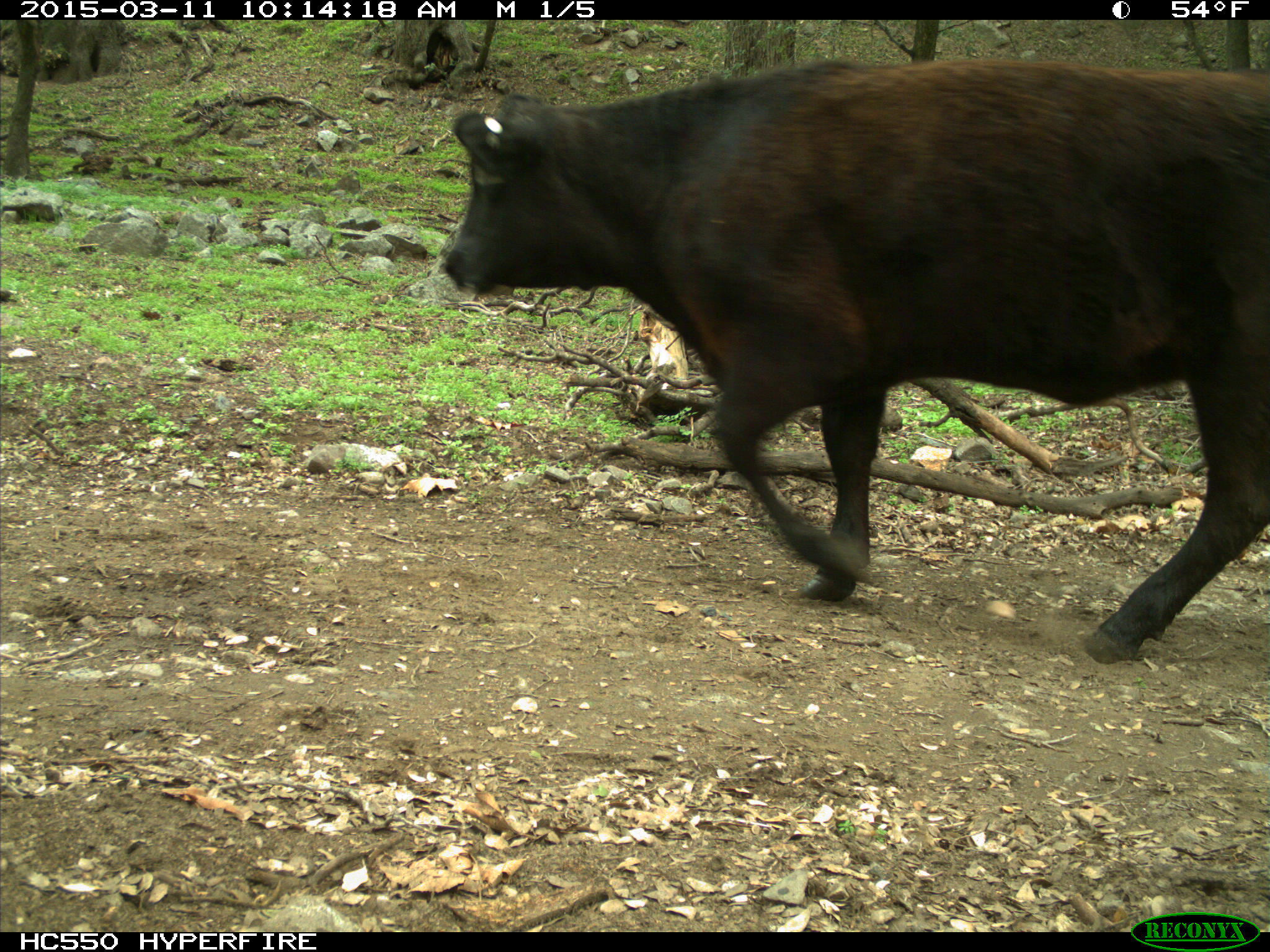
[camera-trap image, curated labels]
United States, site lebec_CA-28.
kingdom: Animalia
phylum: Chordata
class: Mammalia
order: Artiodactyla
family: Bovidae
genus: Bos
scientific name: Bos taurus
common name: domestic cow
Bos taurus (domestic cow).